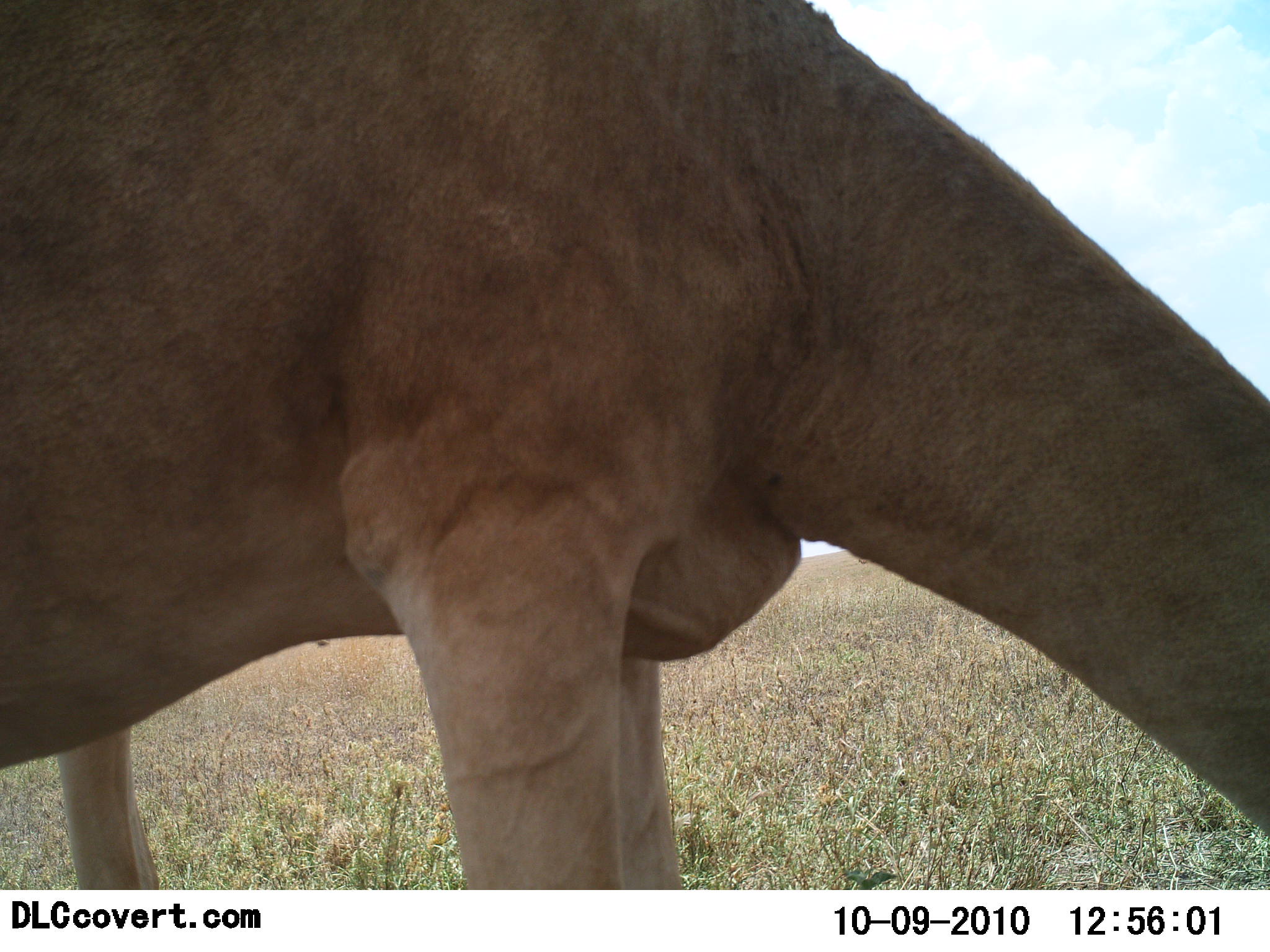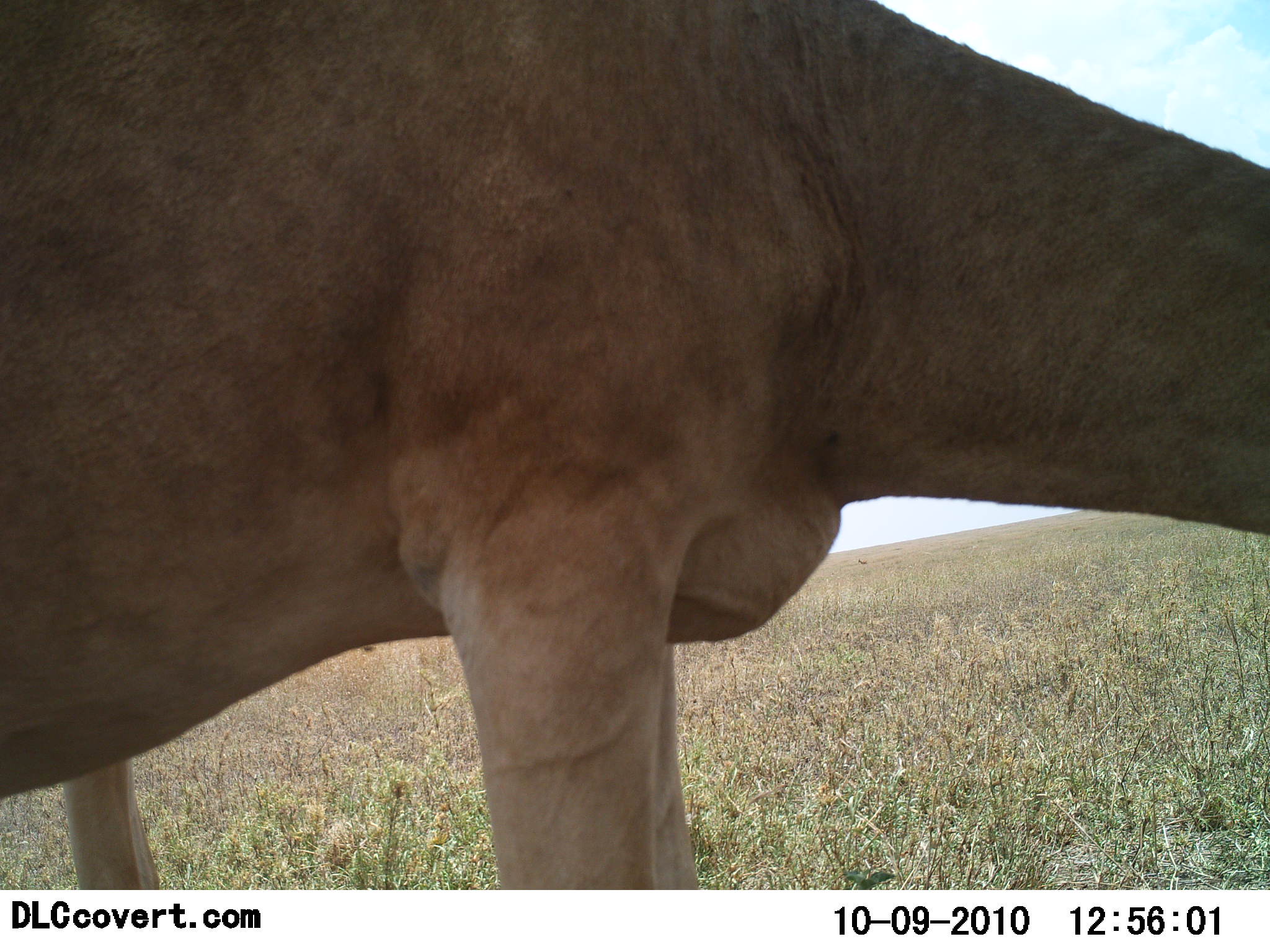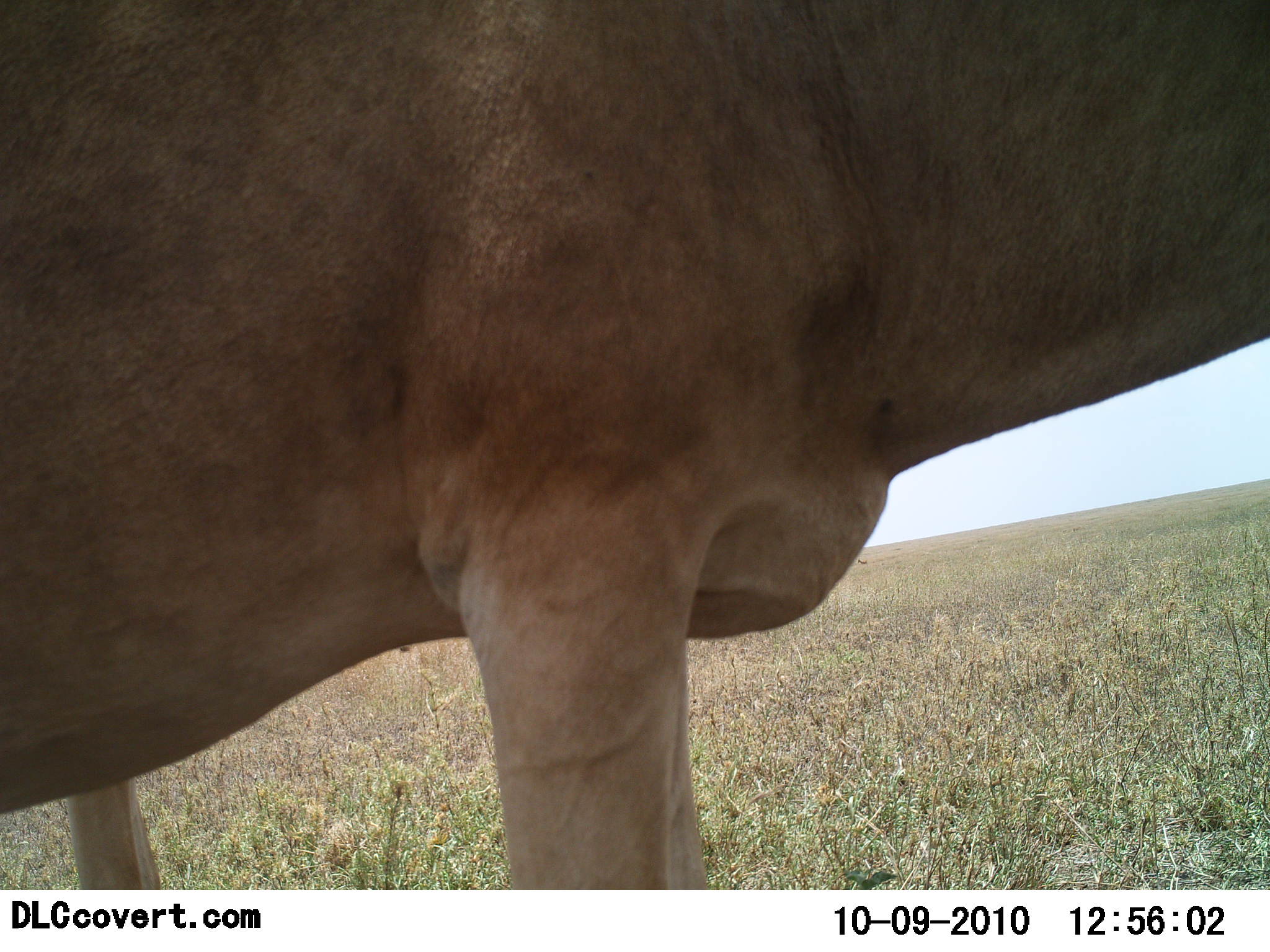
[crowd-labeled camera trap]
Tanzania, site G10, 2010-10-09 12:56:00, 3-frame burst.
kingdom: Animalia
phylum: Chordata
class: Mammalia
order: Artiodactyla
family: Bovidae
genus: Alcelaphus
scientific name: Alcelaphus buselaphus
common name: hartebeest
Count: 1.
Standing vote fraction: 64%.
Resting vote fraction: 0%.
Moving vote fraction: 7%.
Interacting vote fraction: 0%.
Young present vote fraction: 0%.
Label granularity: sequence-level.